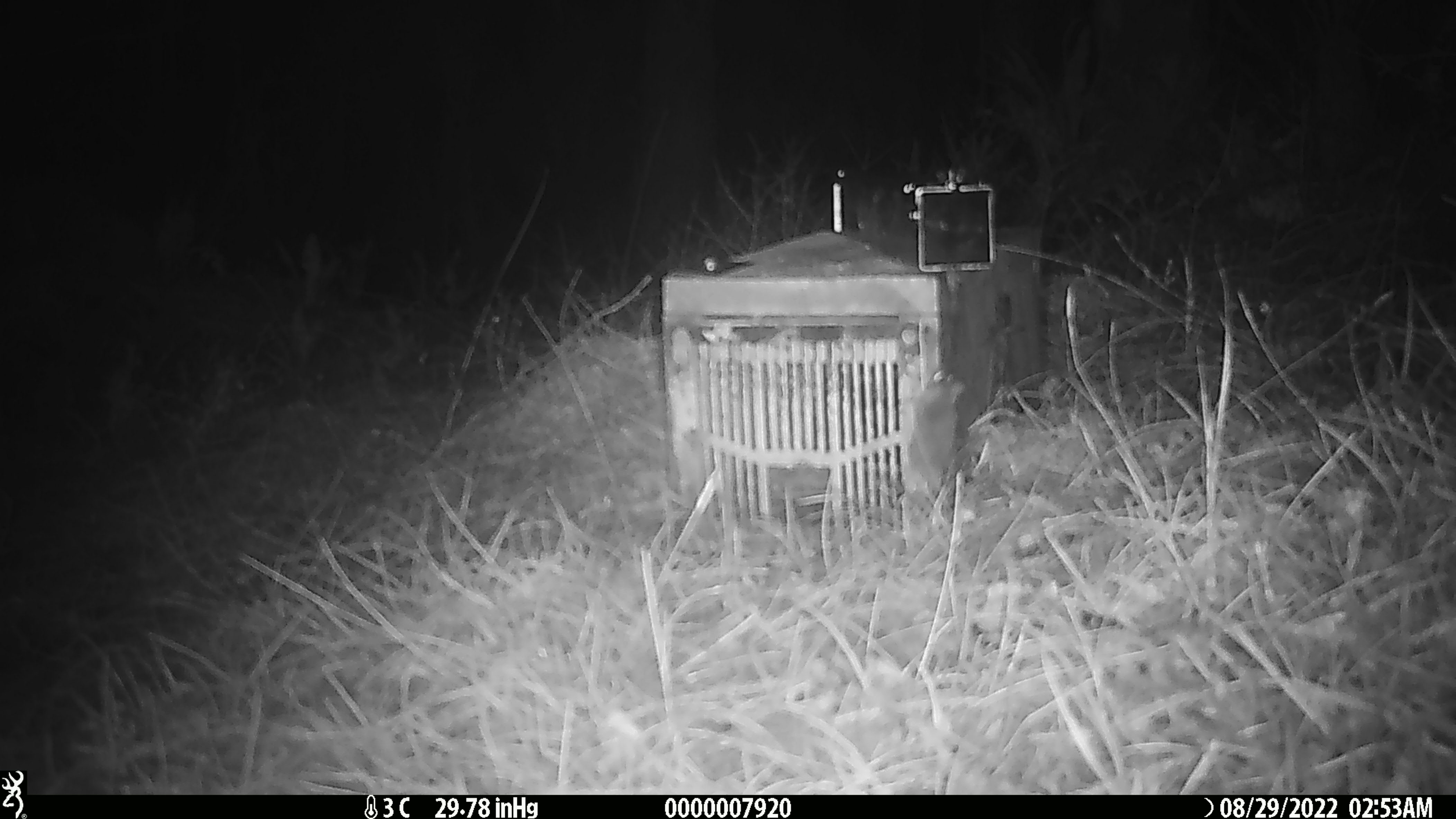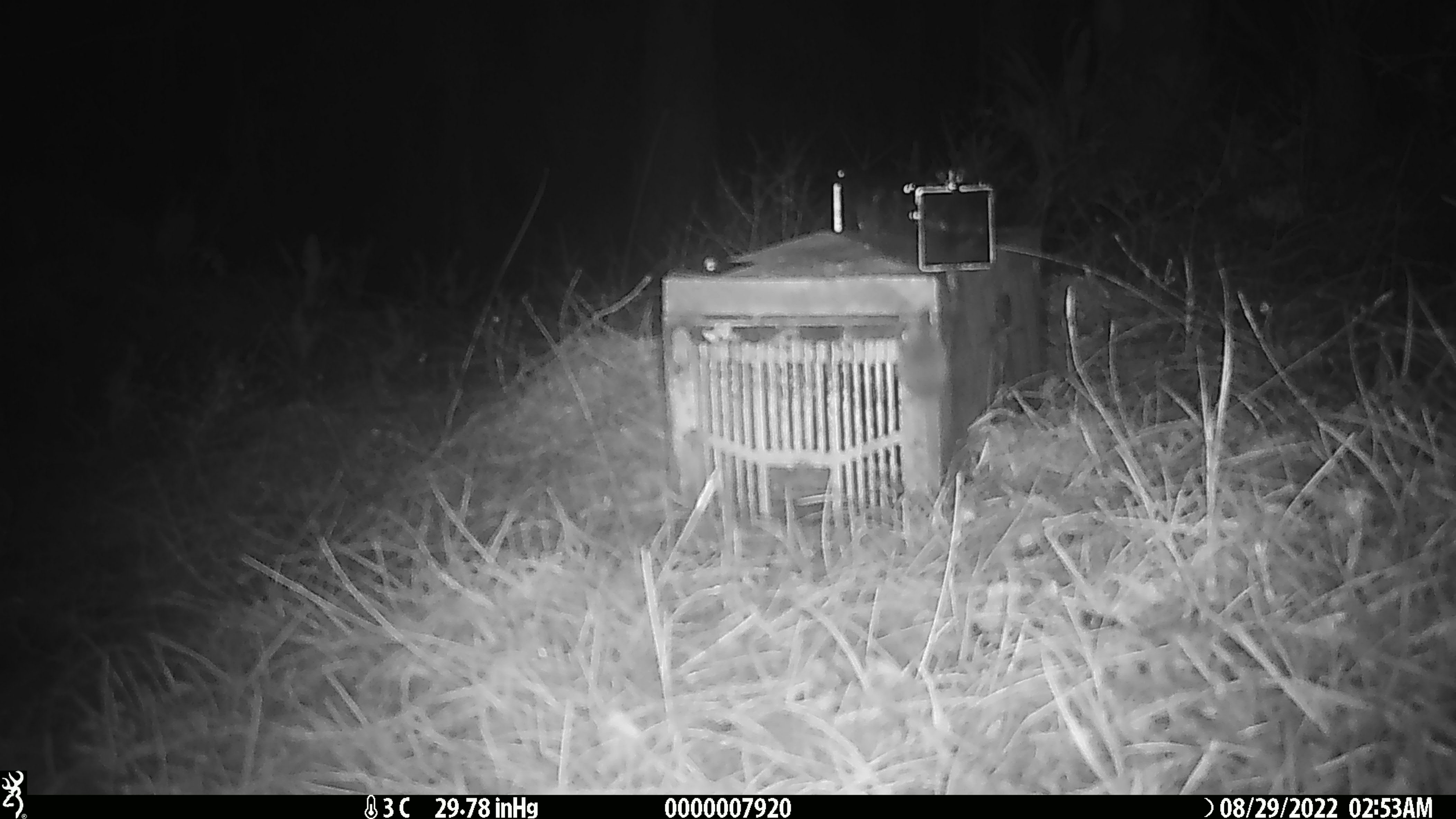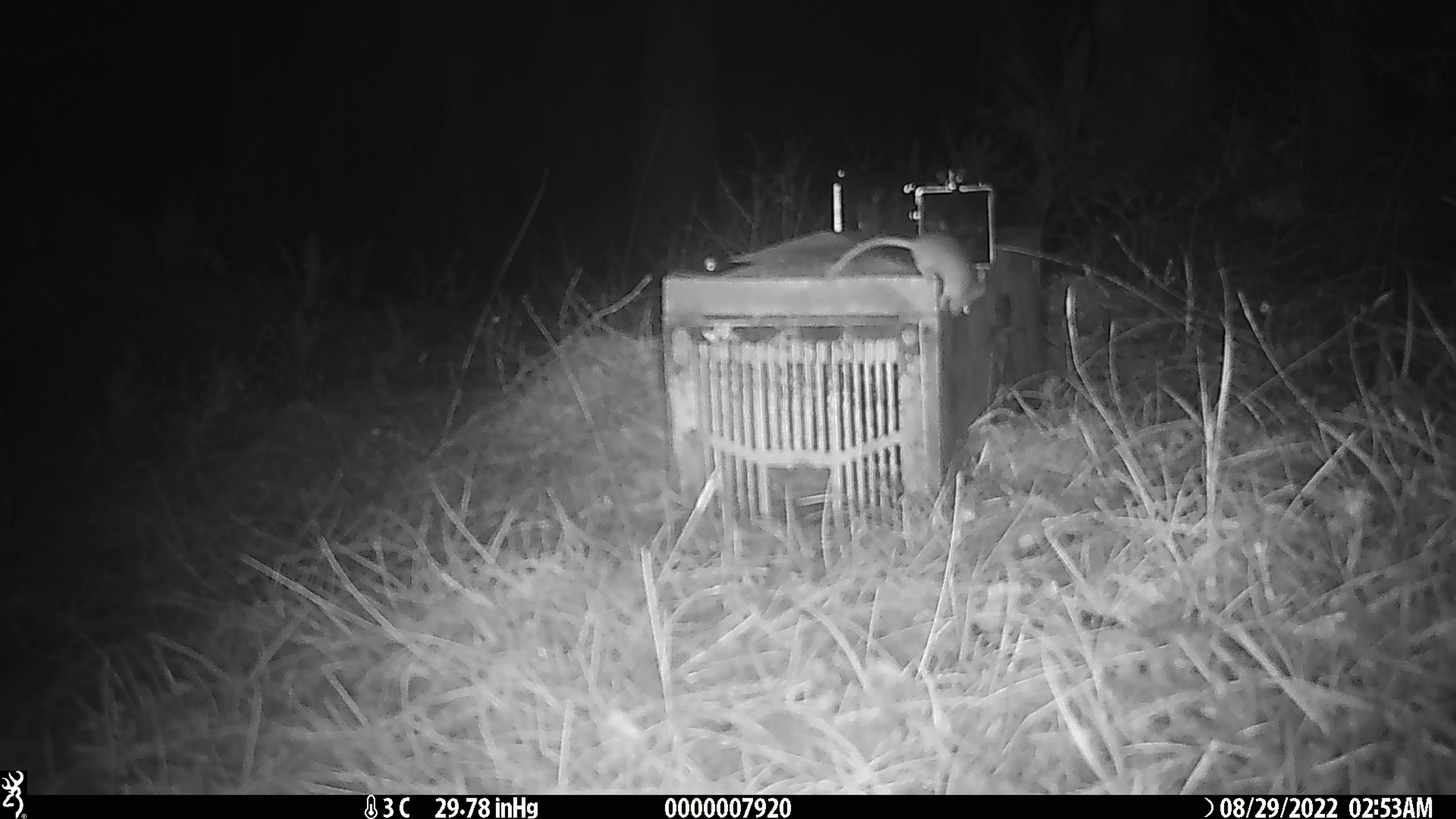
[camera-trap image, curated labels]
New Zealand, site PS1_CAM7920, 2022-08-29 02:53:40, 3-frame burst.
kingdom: Animalia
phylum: Chordata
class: Mammalia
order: Rodentia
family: Muridae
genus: Mus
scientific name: Mus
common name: mouse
Mouse (Mus).